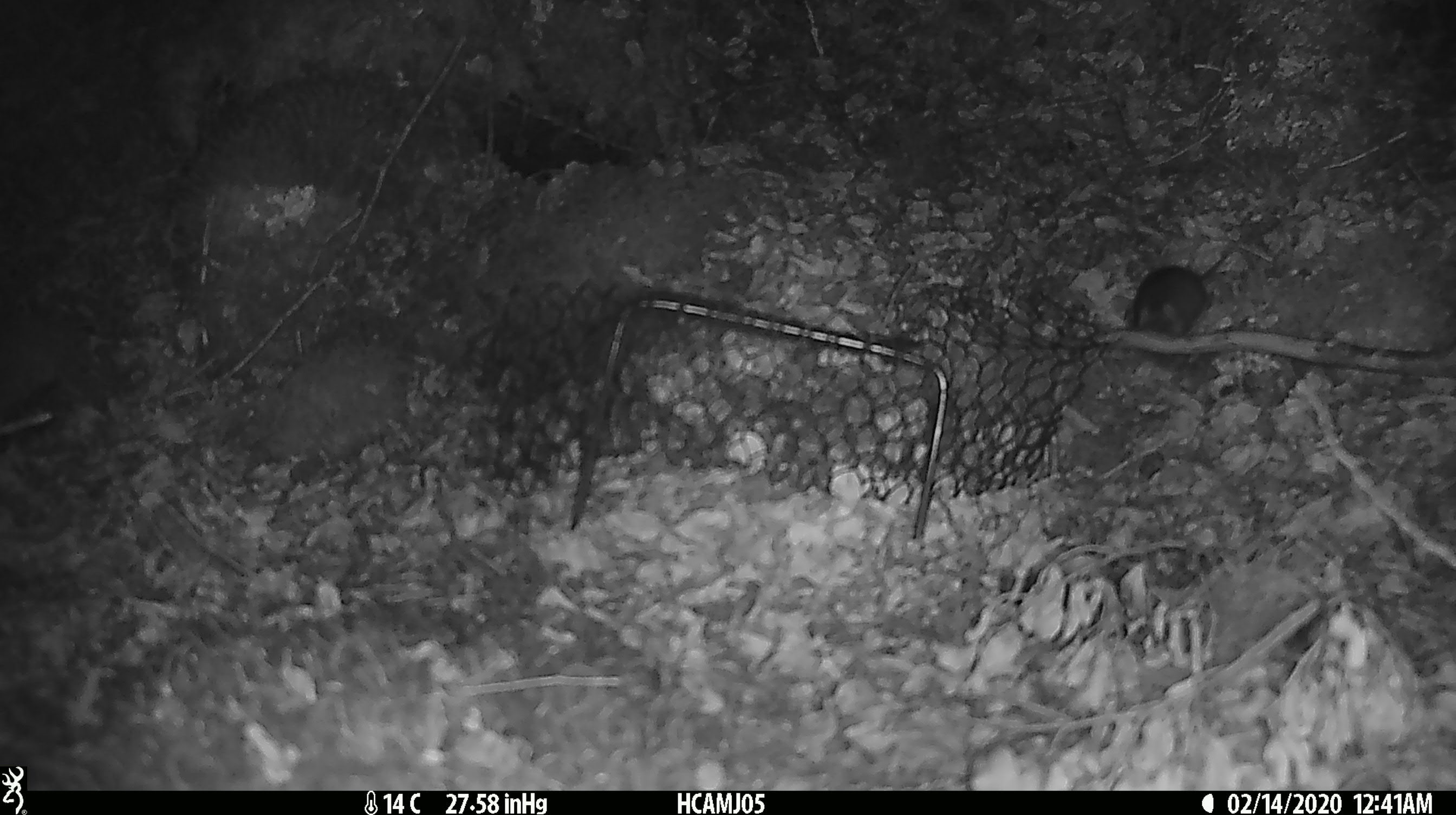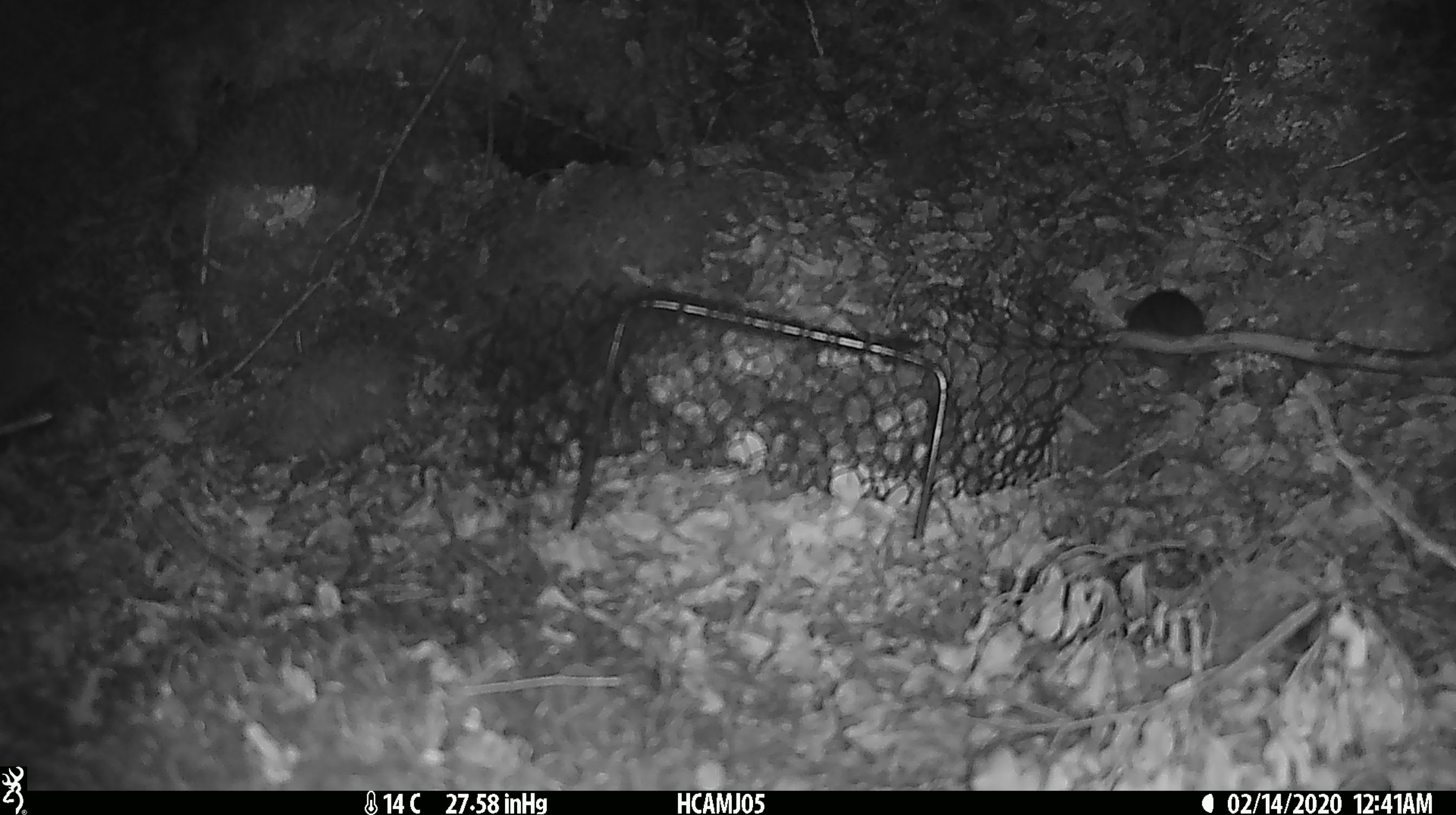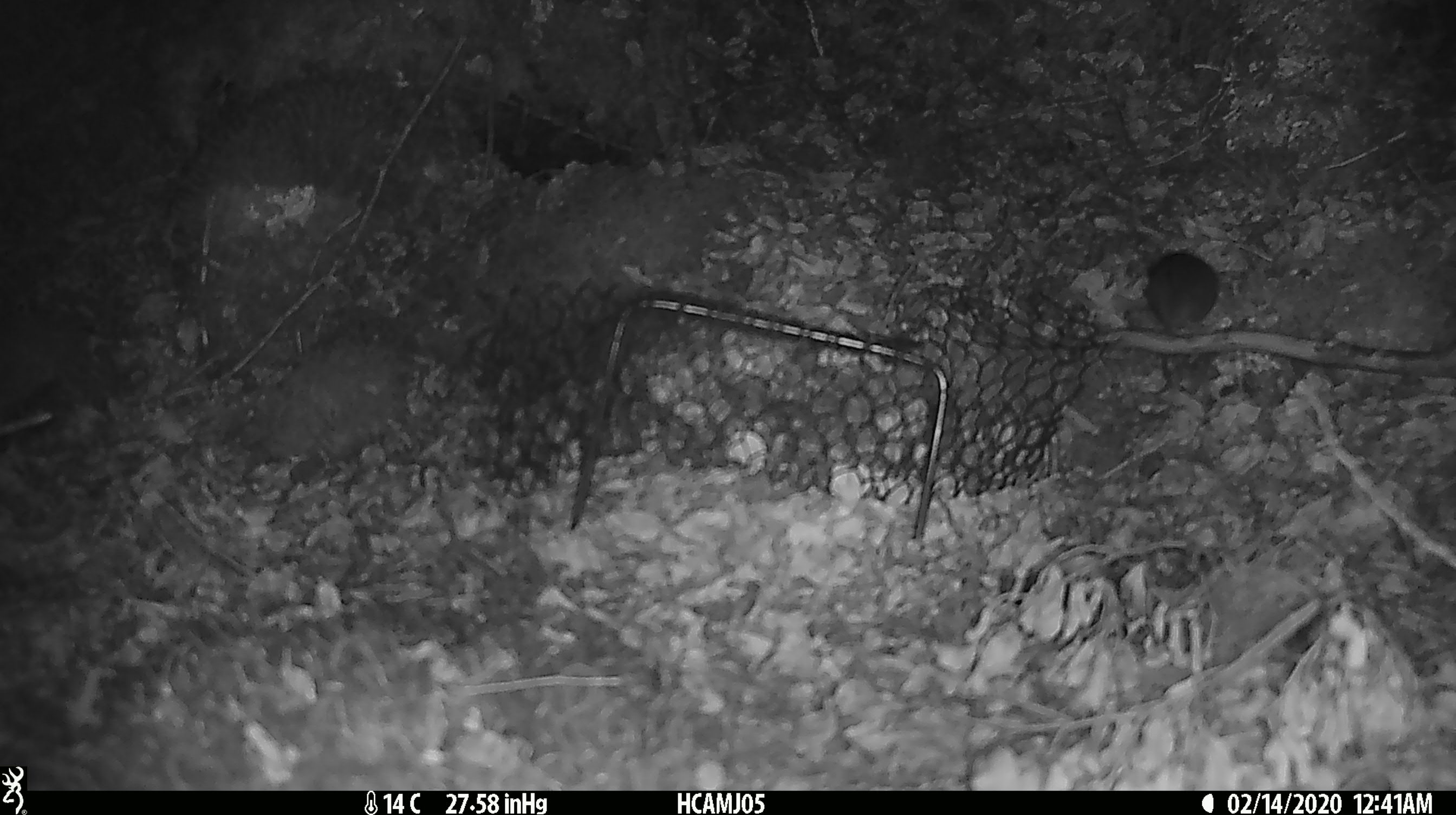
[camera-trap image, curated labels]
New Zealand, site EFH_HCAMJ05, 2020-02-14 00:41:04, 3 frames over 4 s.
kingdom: Animalia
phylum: Chordata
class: Mammalia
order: Rodentia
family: Muridae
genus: Mus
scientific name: Mus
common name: mouse